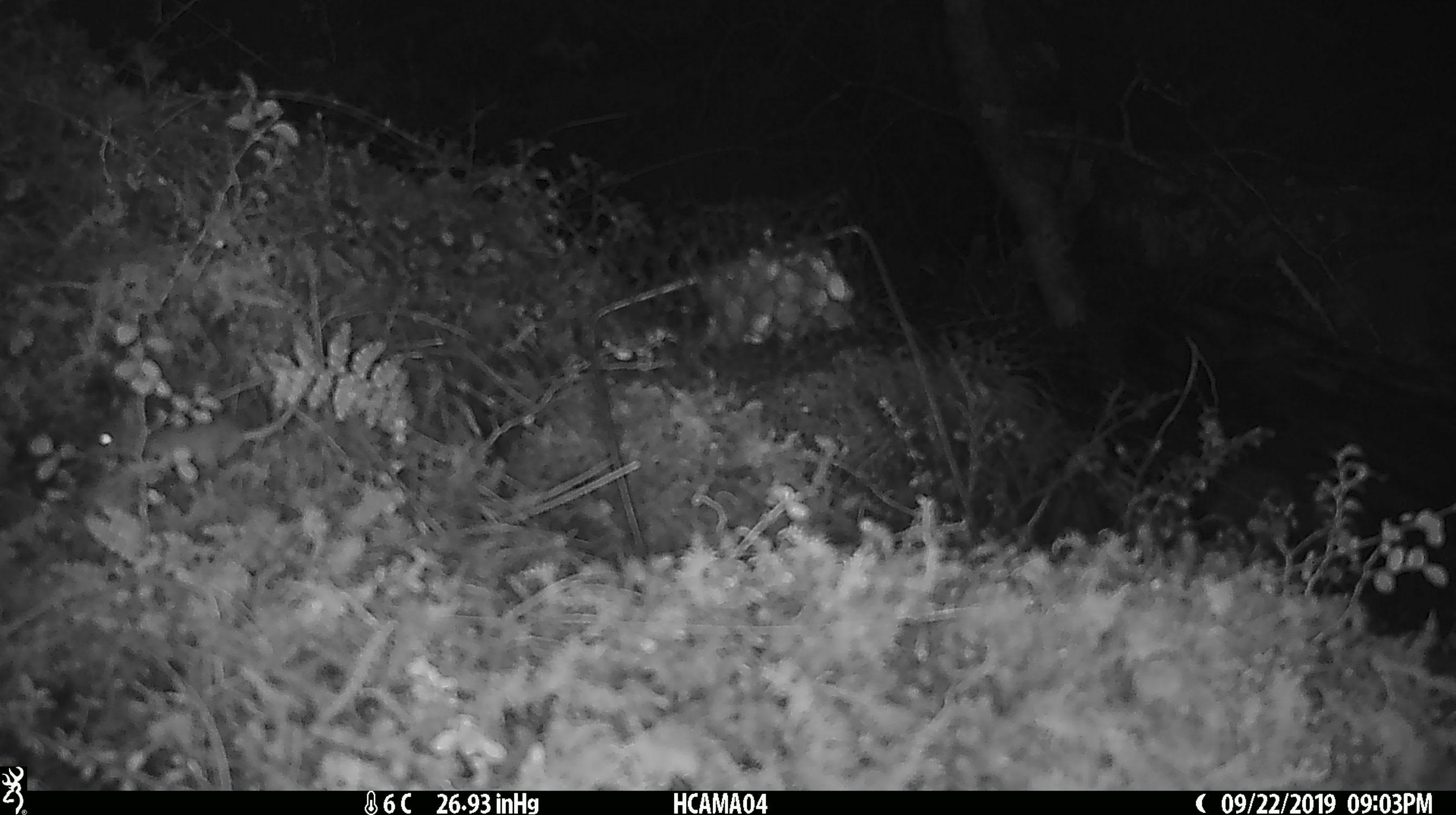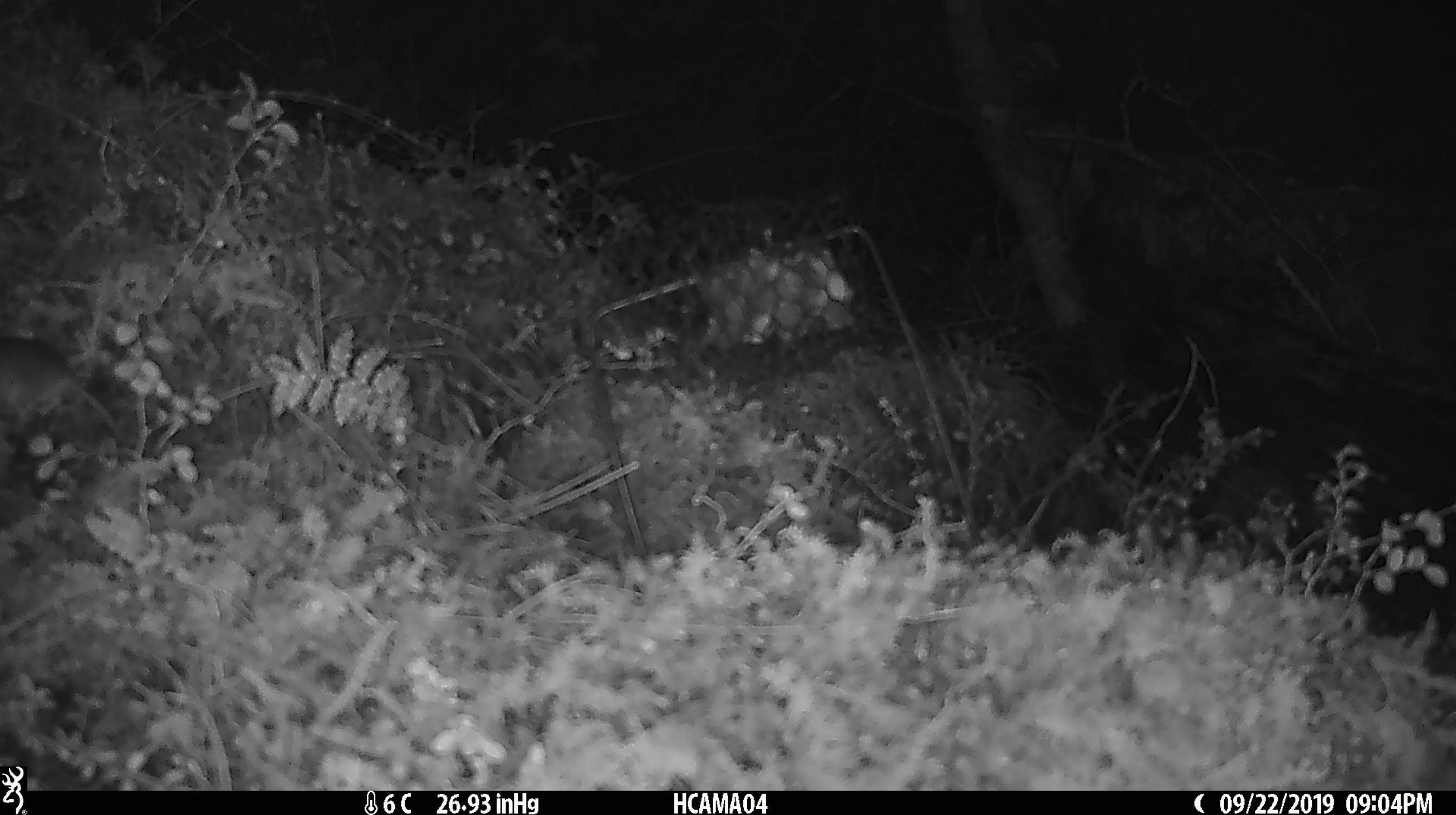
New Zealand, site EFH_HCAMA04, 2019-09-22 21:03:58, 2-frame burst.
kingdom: Animalia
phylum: Chordata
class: Mammalia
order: Rodentia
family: Muridae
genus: Mus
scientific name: Mus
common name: mouse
Mouse (Mus).